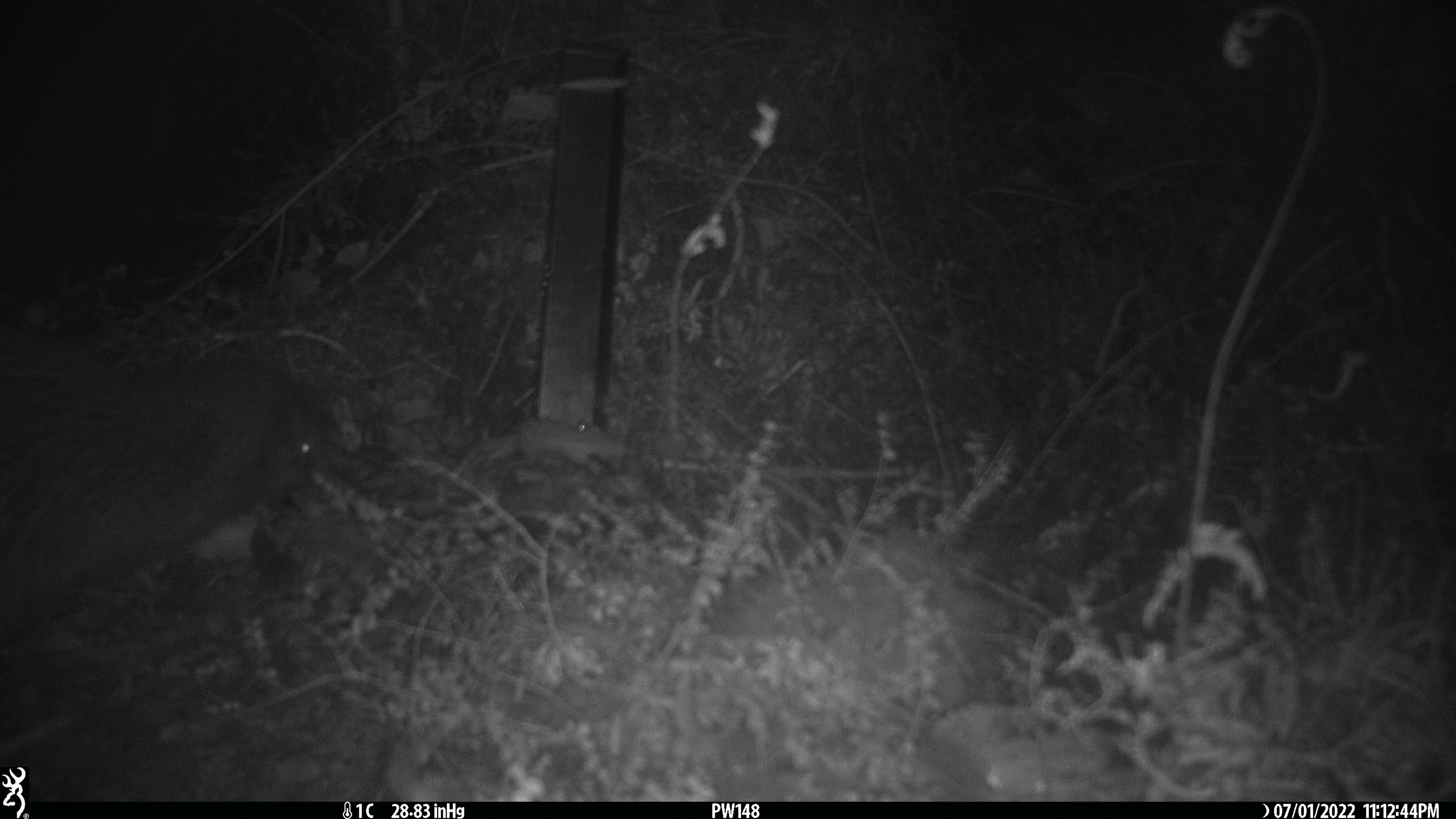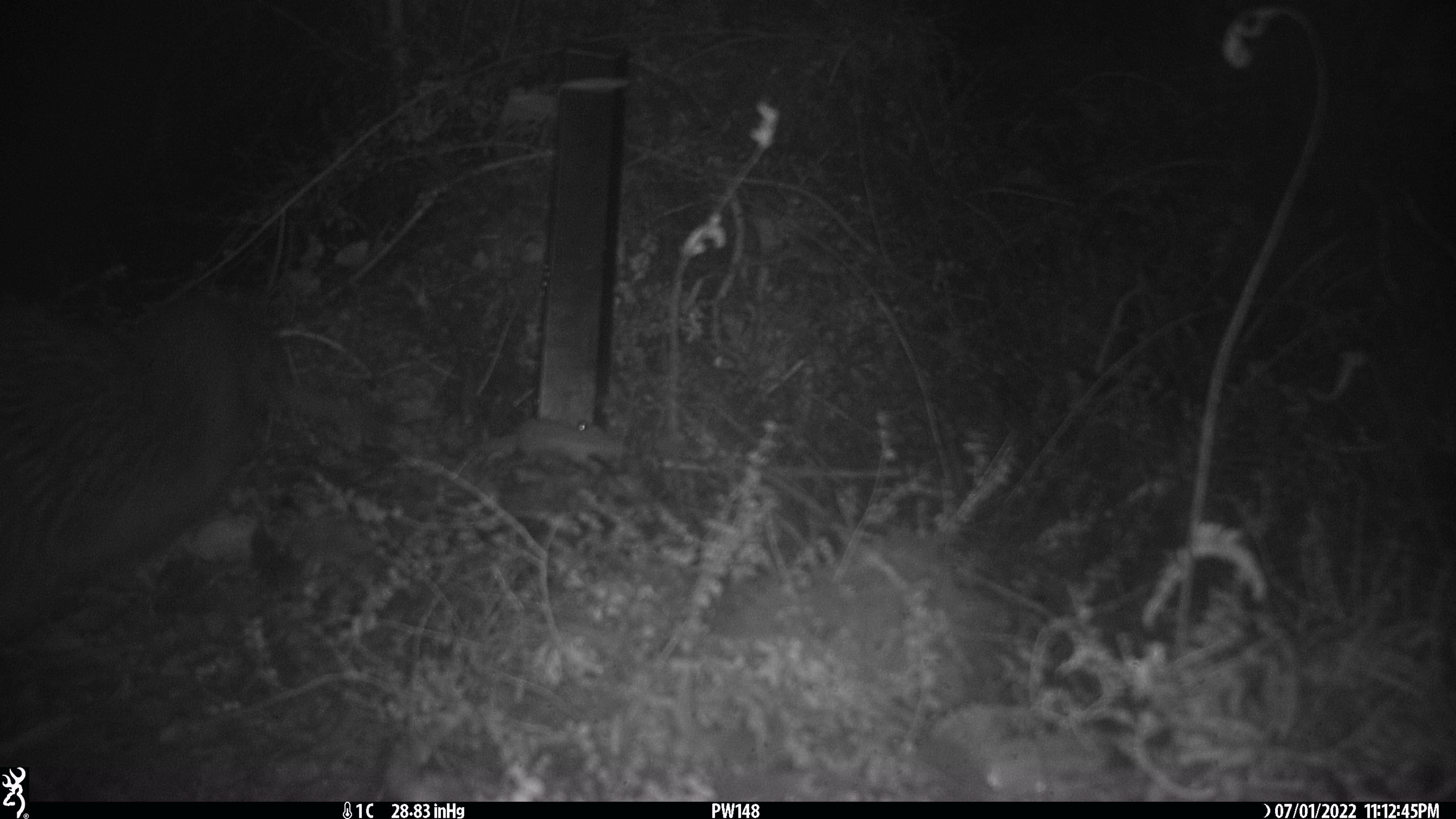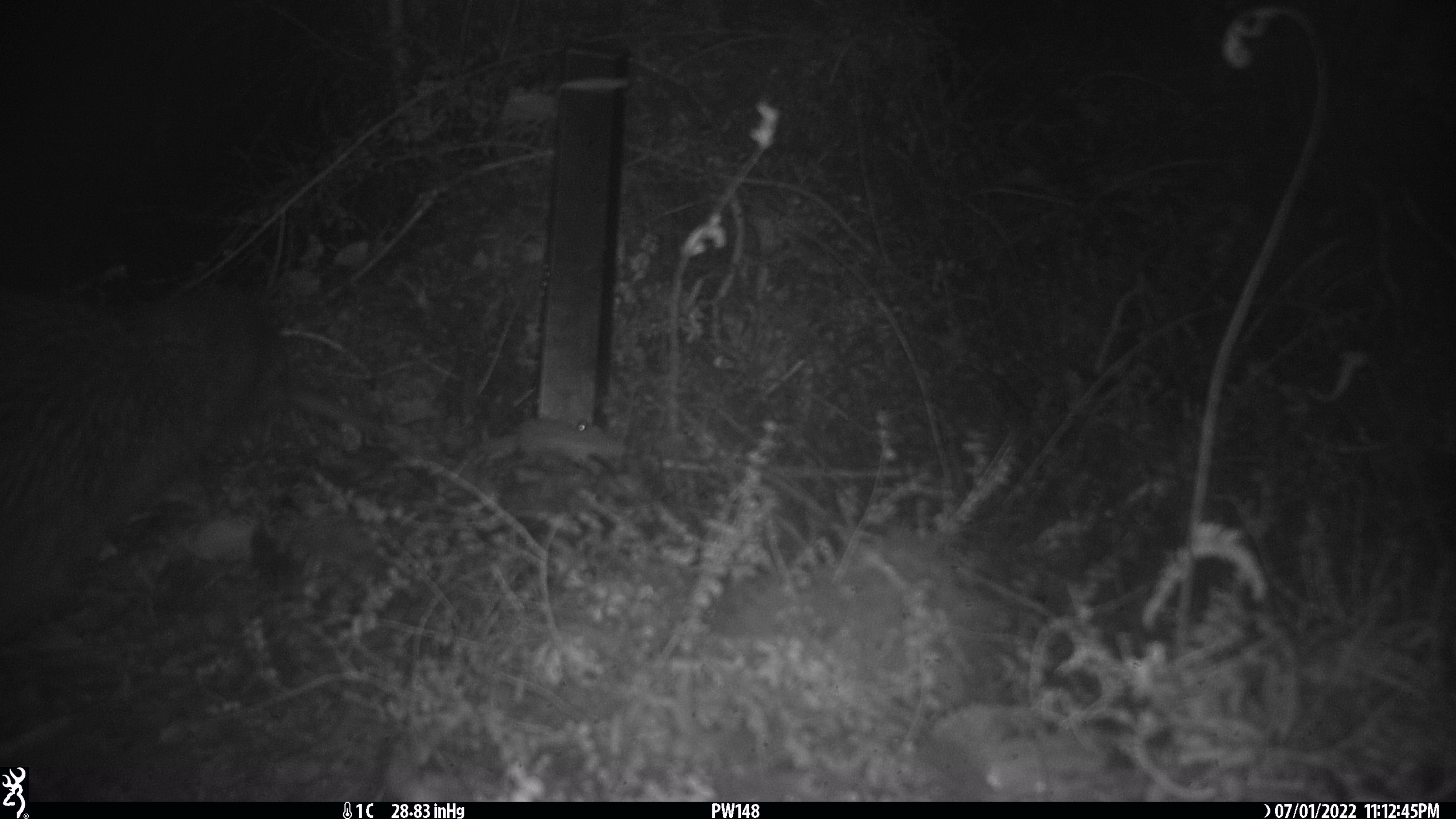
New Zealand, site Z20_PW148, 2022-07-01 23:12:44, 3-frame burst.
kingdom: Animalia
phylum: Chordata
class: Aves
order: Apterygiformes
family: Apterygidae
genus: Apteryx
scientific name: Apteryx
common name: kiwi